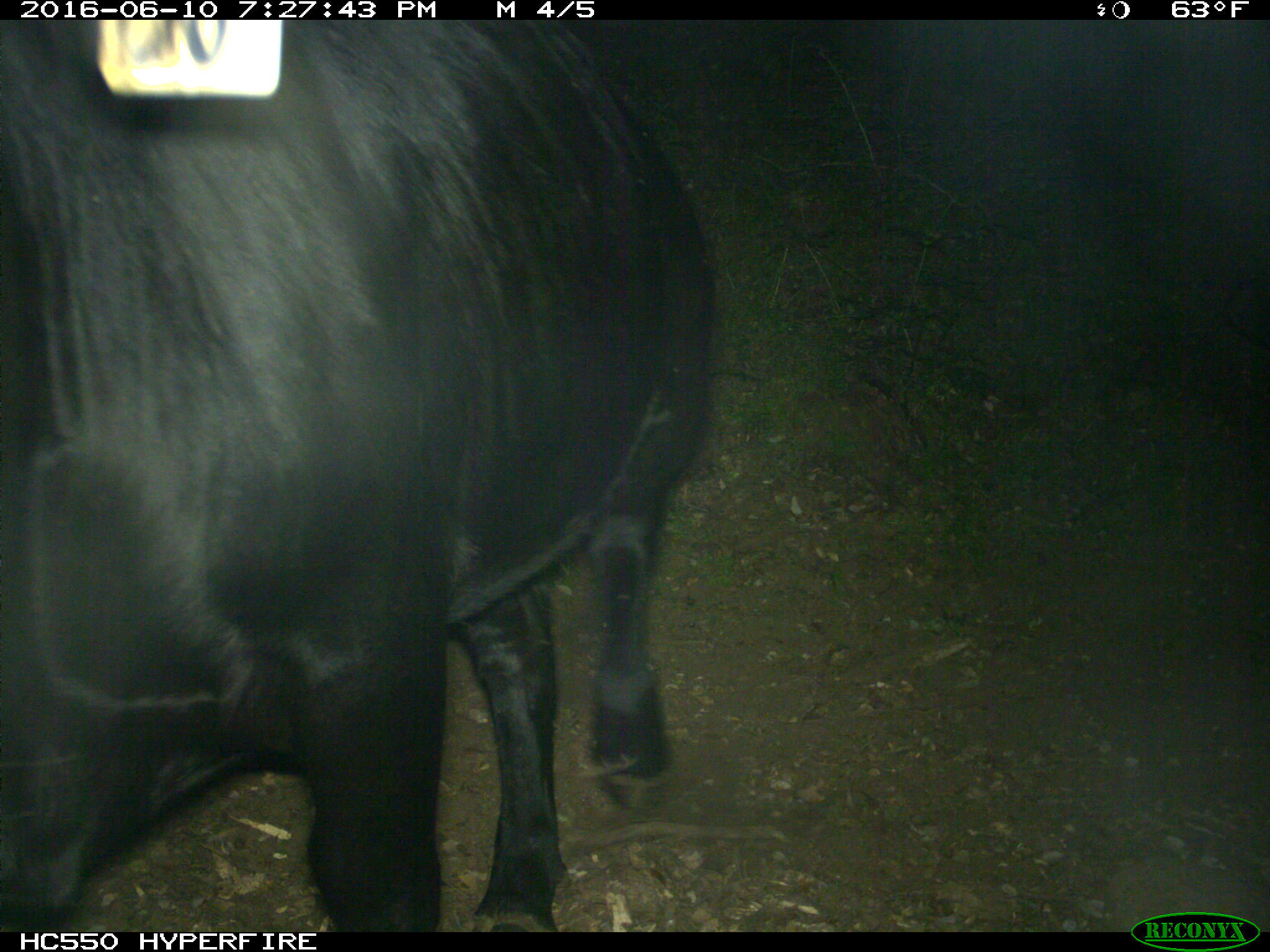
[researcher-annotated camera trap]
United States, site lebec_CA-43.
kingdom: Animalia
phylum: Chordata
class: Mammalia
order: Artiodactyla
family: Bovidae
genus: Bos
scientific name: Bos taurus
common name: domestic cow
Bos taurus (domestic cow).